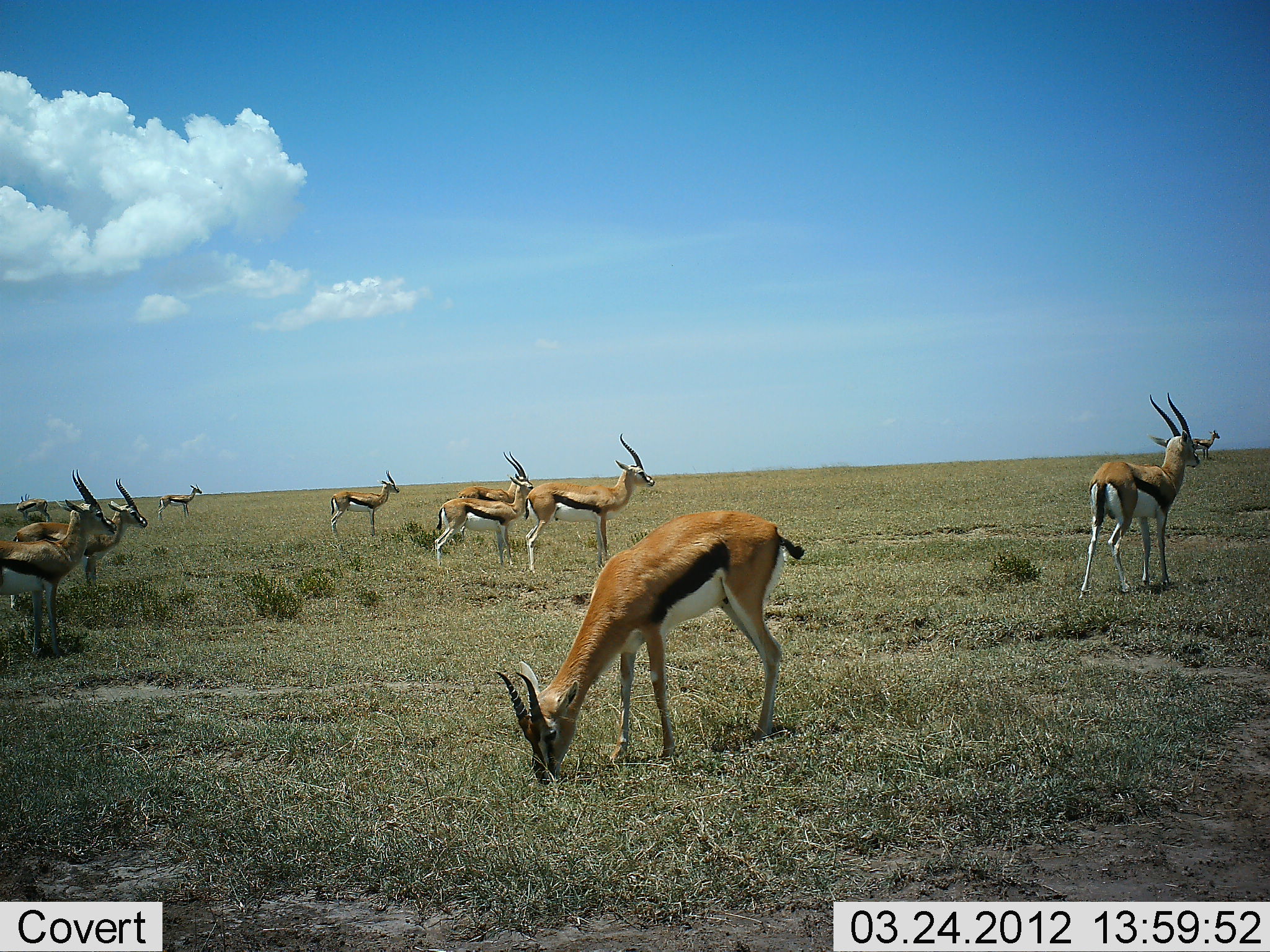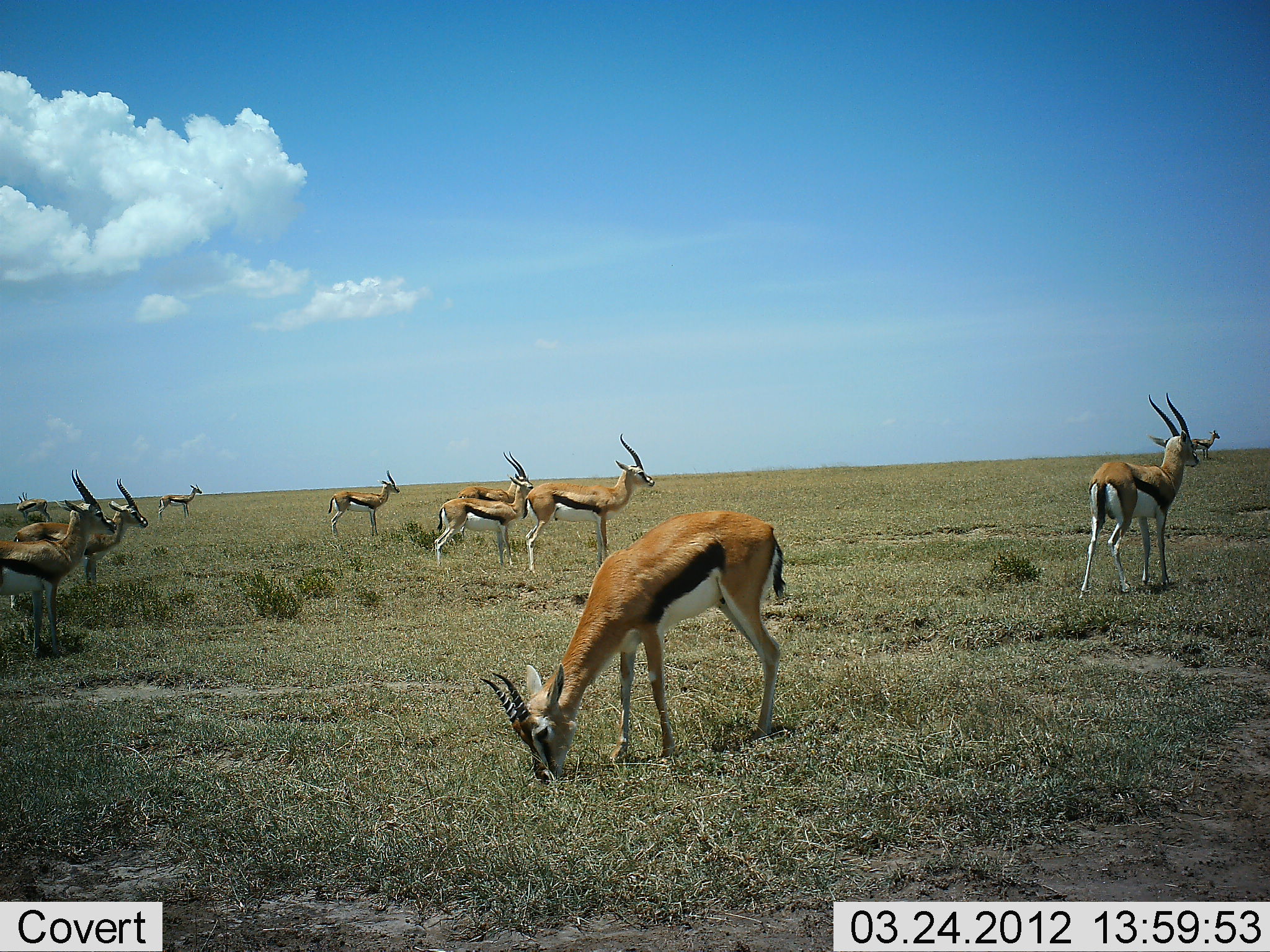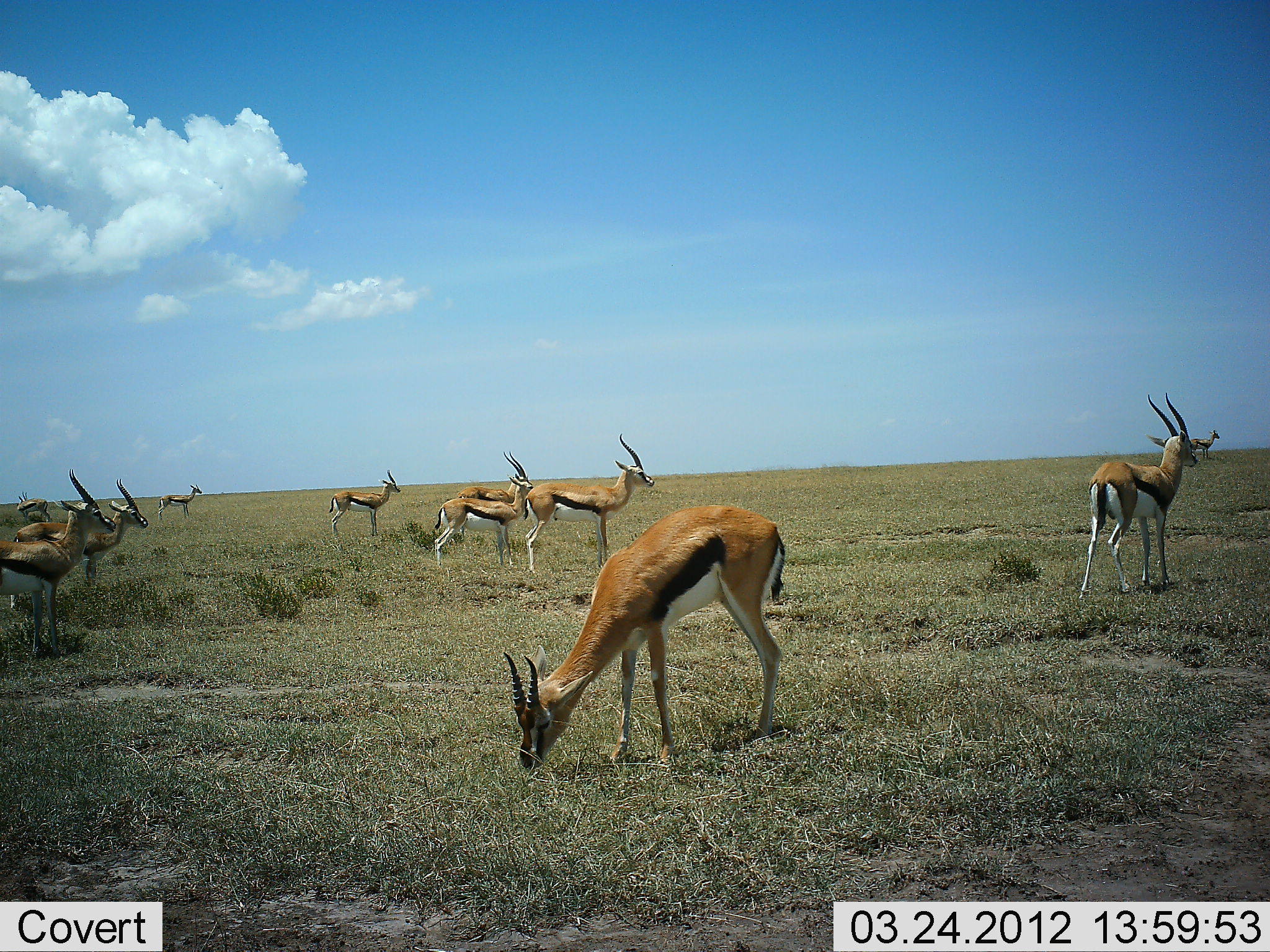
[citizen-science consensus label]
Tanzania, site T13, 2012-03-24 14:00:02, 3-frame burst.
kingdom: Animalia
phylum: Chordata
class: Mammalia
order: Artiodactyla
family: Bovidae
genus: Eudorcas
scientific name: Eudorcas thomsonii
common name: thomson's gazelle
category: gazellethomsons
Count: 11-50.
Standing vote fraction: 100%.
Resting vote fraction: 0%.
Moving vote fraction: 6%.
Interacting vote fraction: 0%.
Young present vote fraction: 0%.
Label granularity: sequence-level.